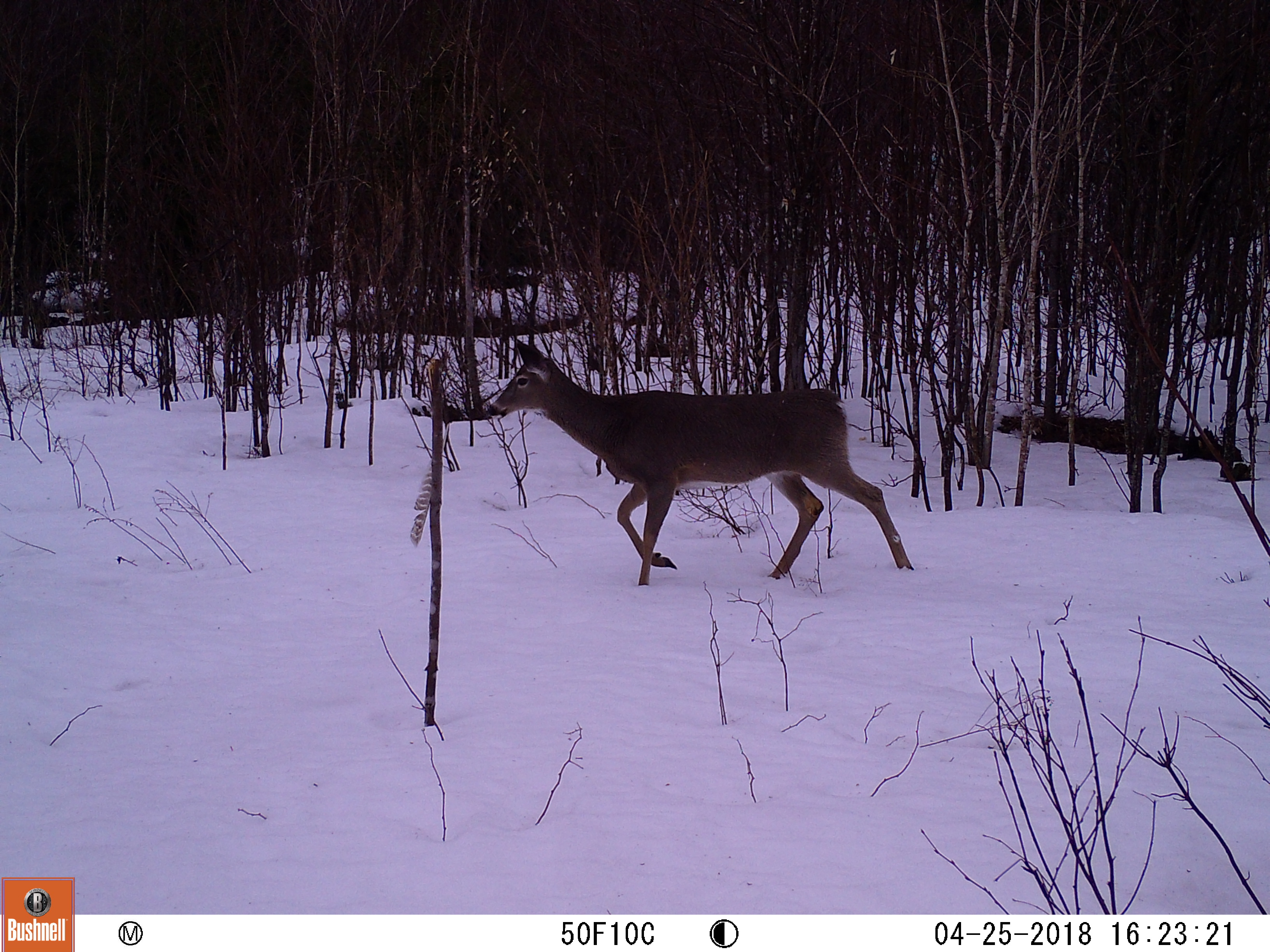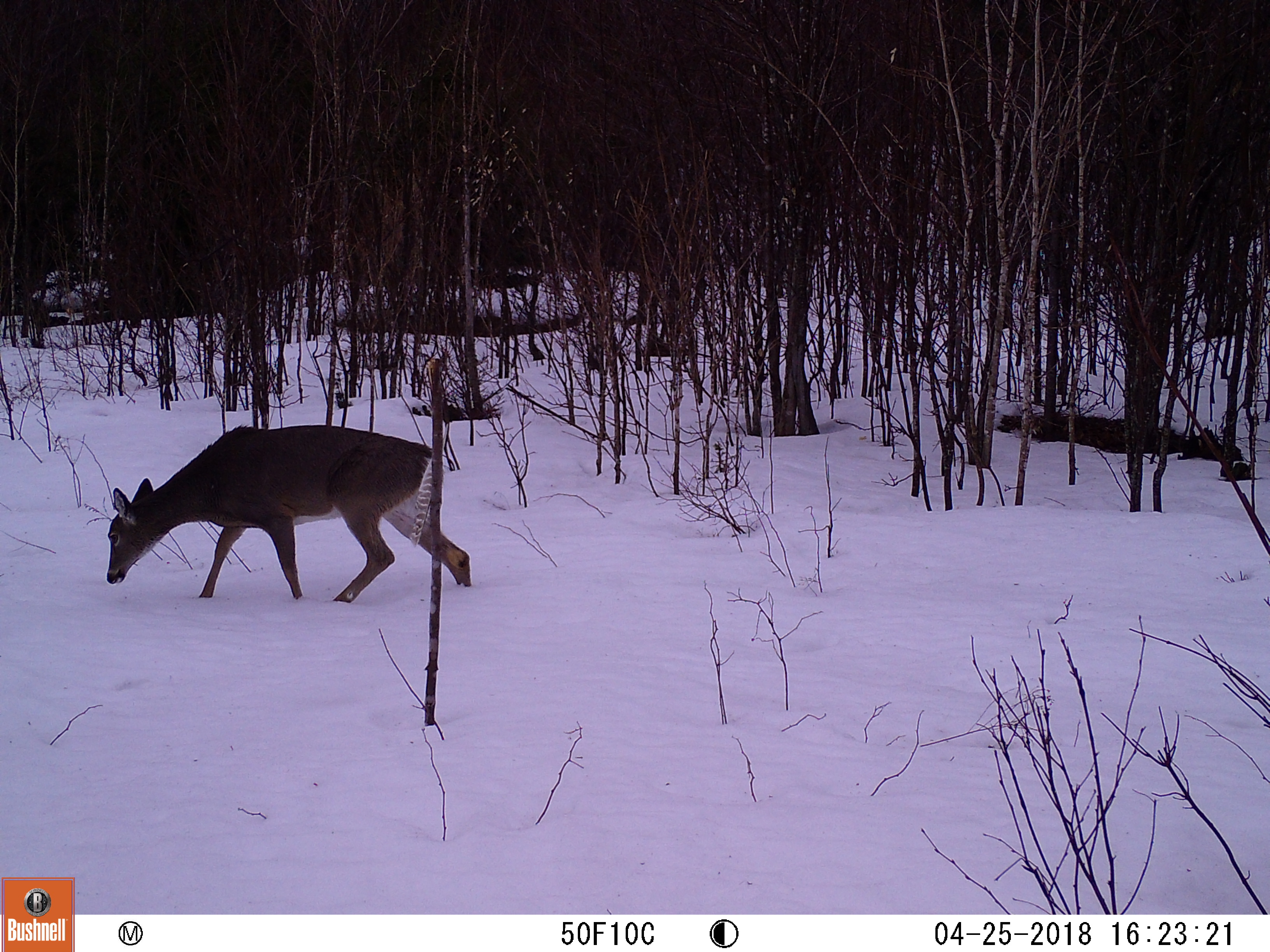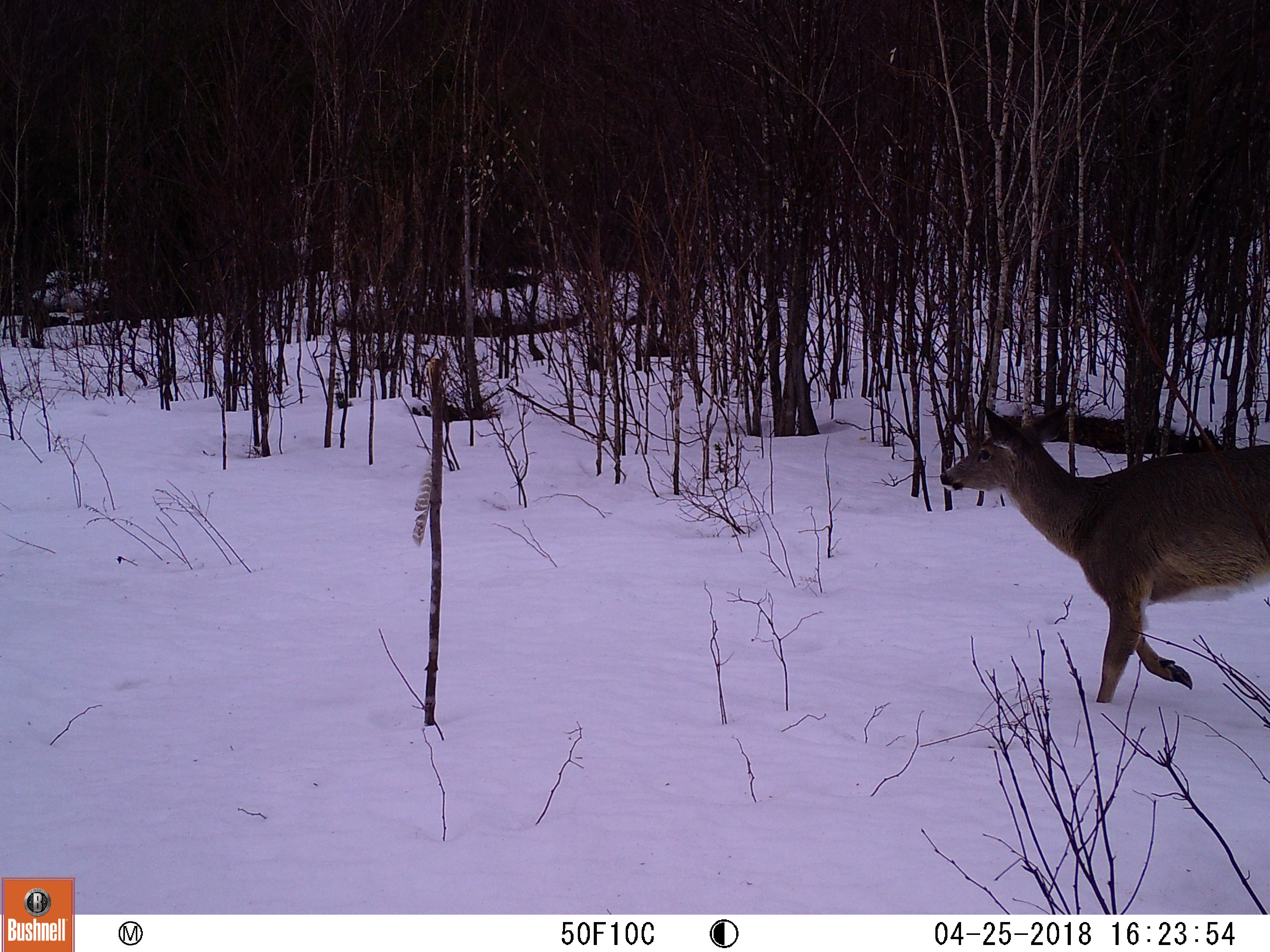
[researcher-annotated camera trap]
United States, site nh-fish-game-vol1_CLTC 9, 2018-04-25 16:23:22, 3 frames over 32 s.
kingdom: Animalia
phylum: Chordata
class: Mammalia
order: Artiodactyla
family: Cervidae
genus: Odocoileus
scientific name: Odocoileus virginianus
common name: white-tailed deer